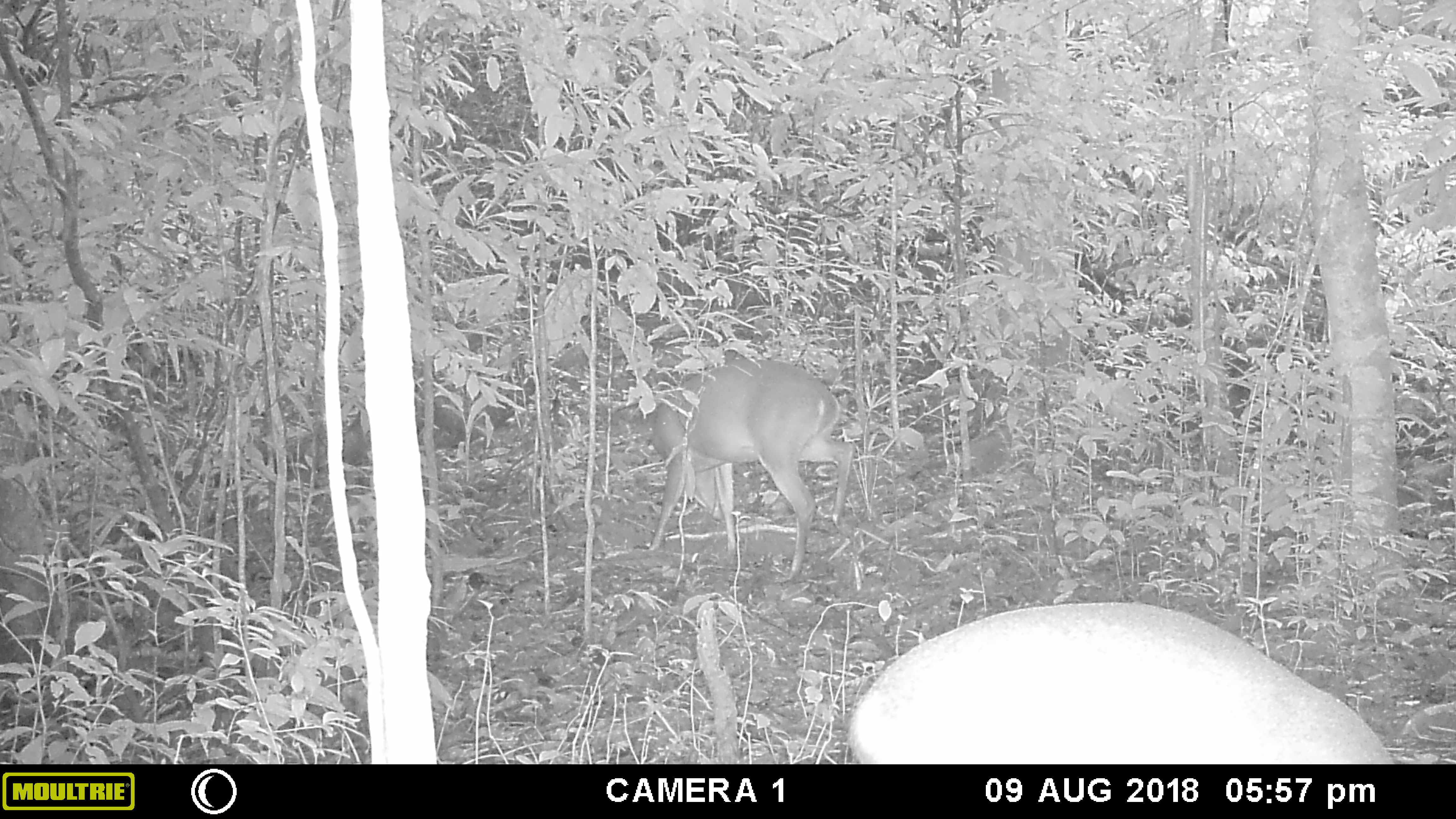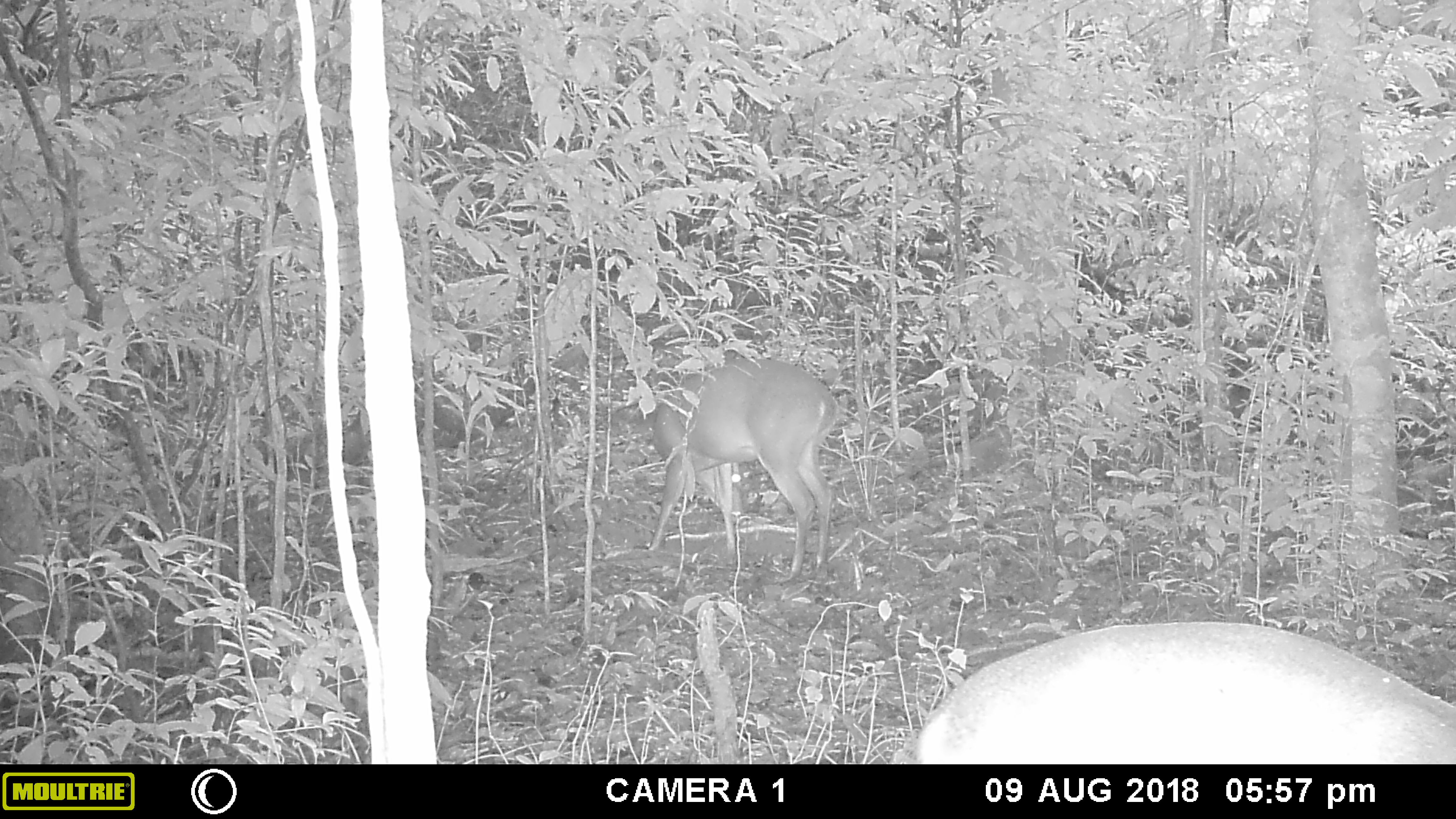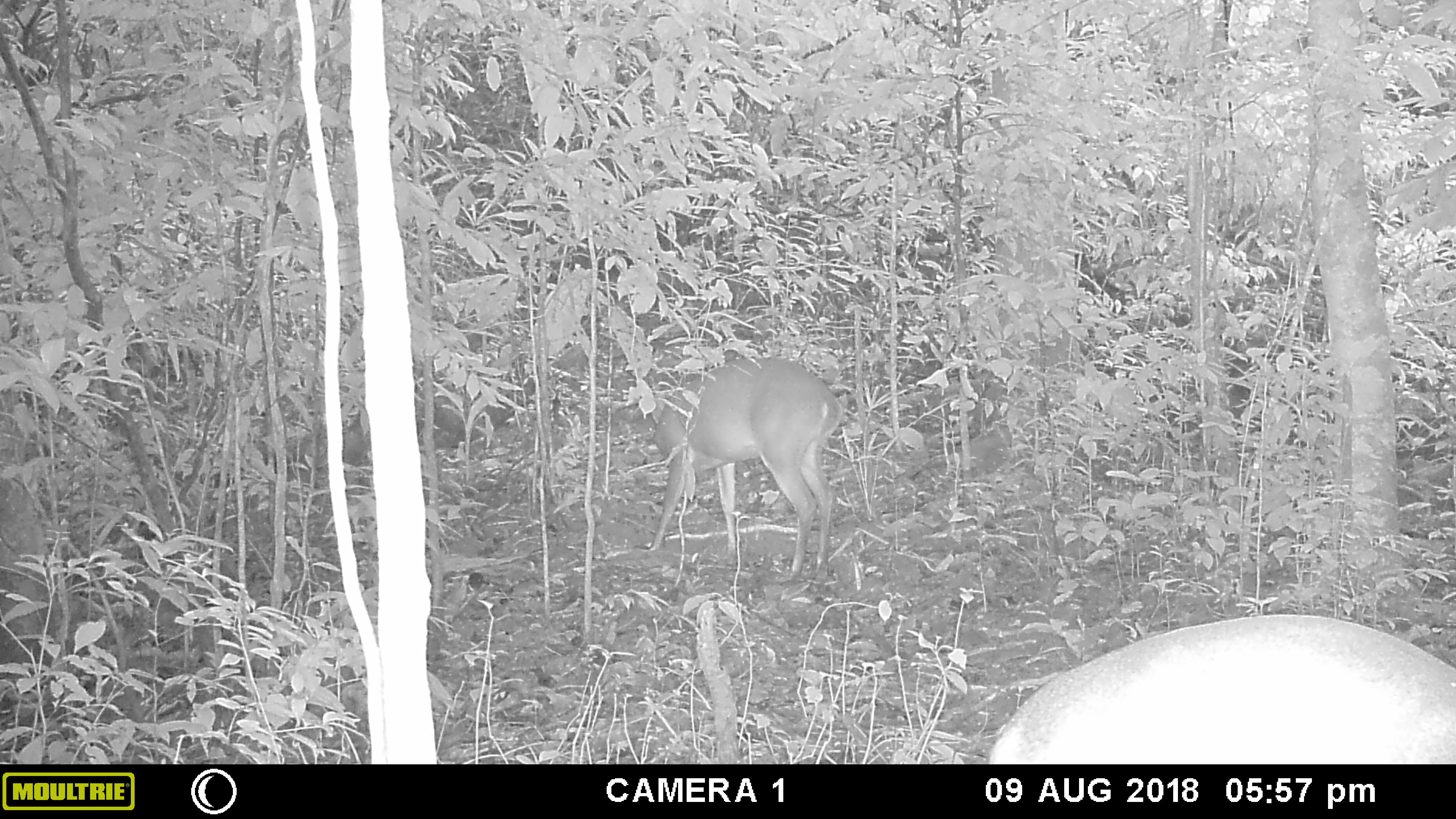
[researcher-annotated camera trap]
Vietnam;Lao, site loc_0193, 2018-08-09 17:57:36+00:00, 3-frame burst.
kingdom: Animalia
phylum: Chordata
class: Mammalia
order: Artiodactyla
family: Cervidae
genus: Muntiacus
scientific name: Muntiacus vuquangensis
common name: large-antlered muntjac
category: large antlered muntjac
Large antlered muntjac (large-antlered muntjac) (Muntiacus vuquangensis). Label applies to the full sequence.